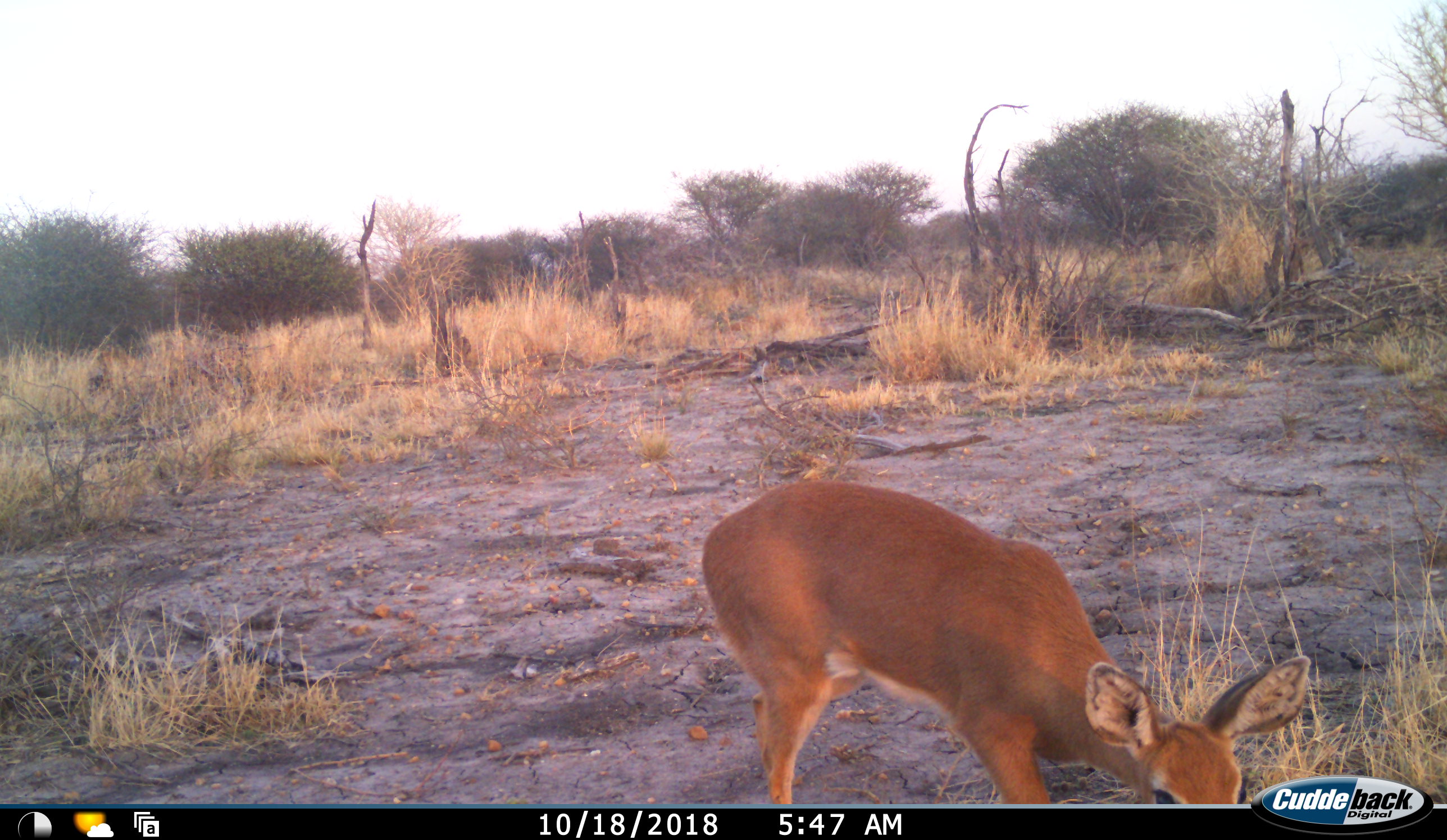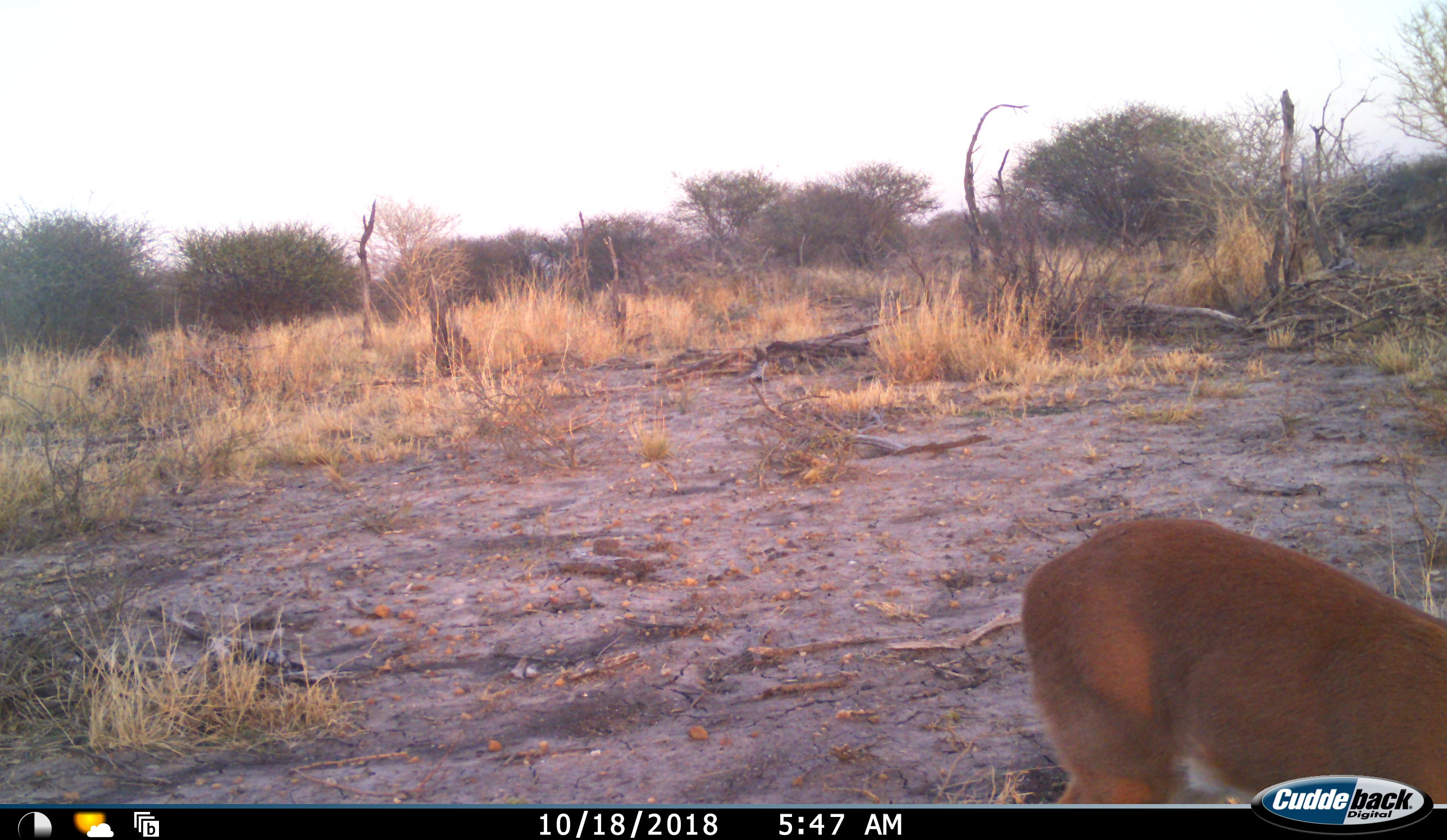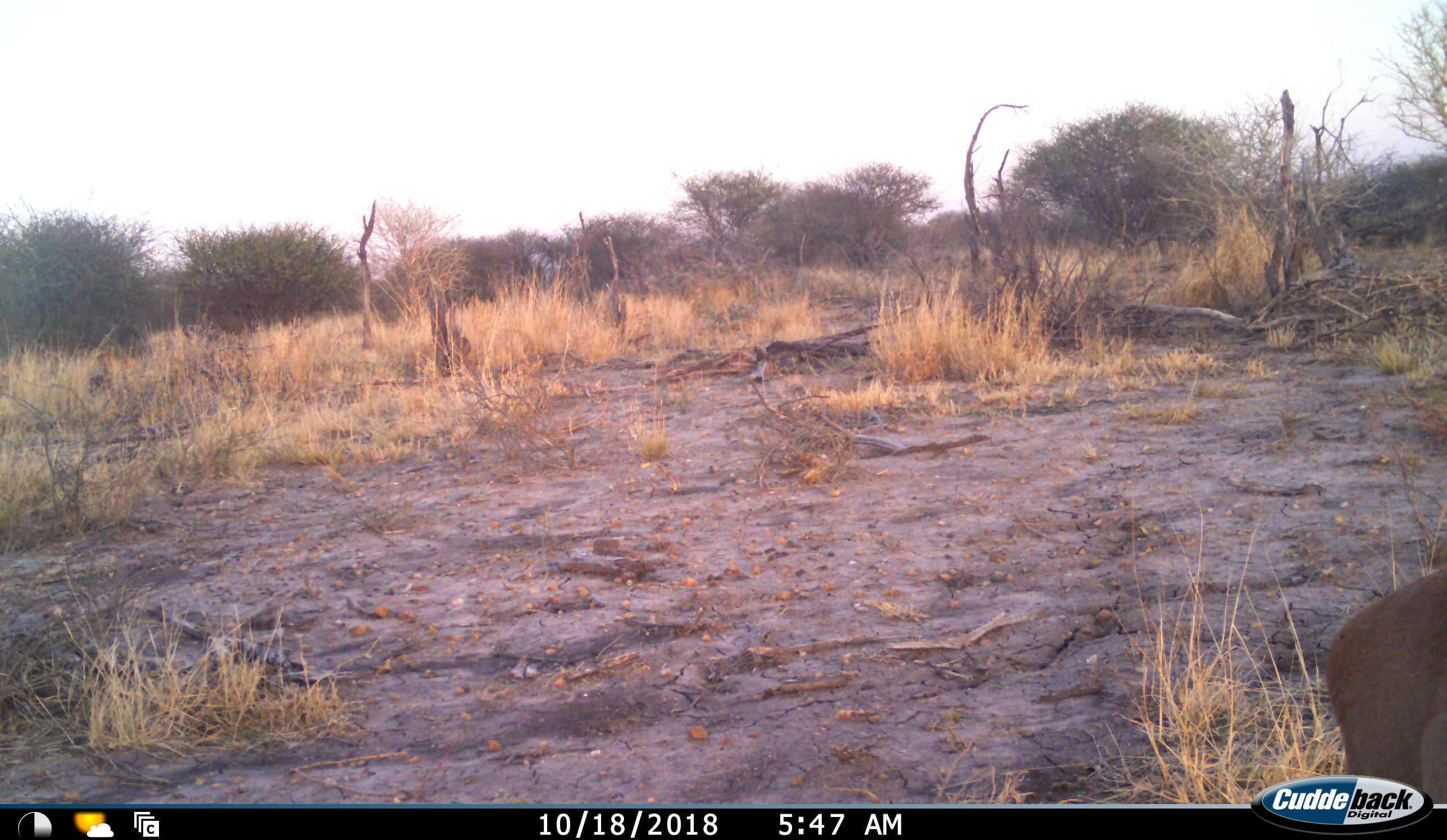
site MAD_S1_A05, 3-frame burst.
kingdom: Animalia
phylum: Chordata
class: Mammalia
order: Artiodactyla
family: Bovidae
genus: Redunca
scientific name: Redunca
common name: reedbuck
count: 1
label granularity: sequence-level